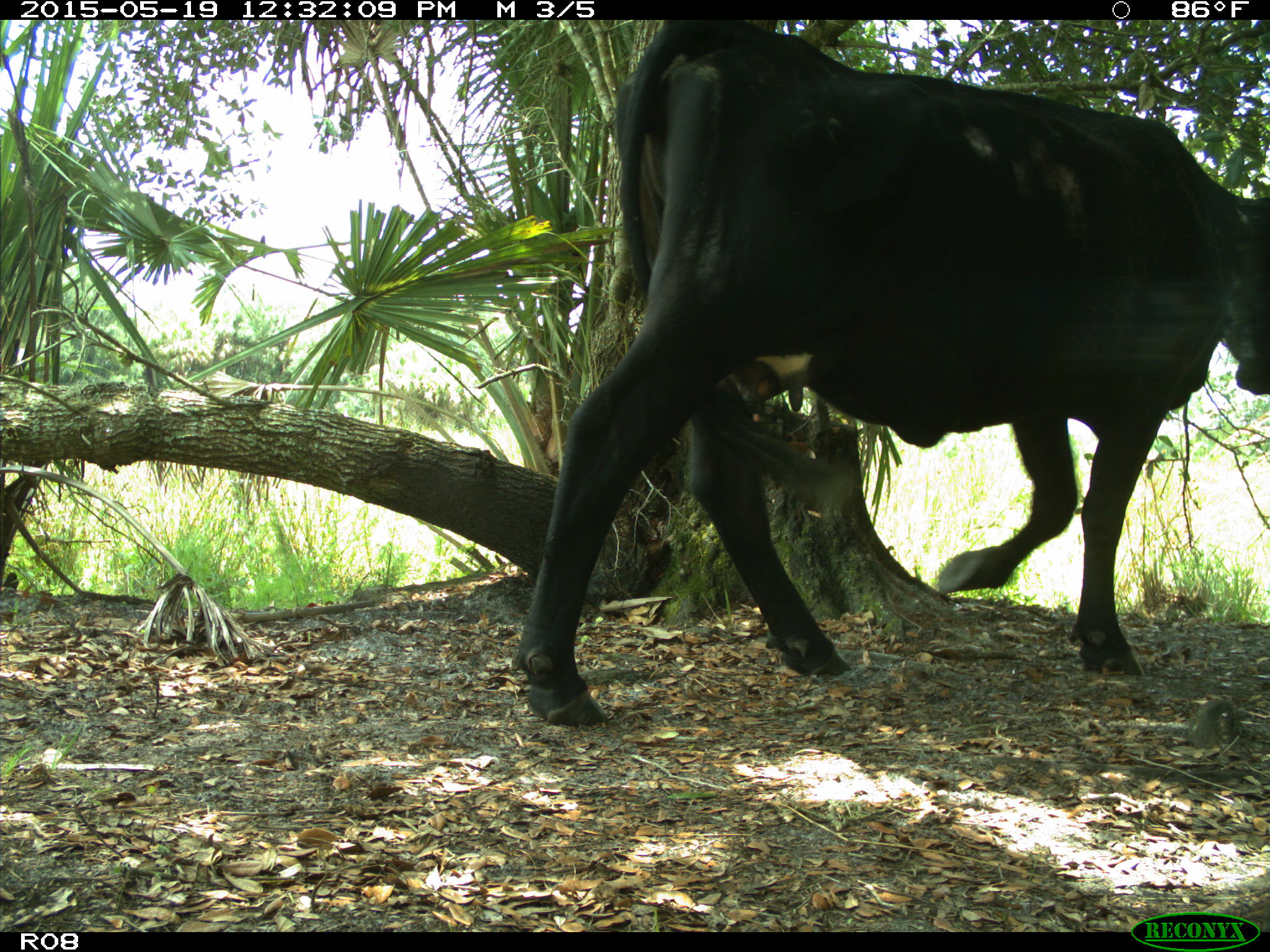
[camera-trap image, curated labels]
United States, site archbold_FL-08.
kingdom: Animalia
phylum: Chordata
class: Mammalia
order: Artiodactyla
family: Bovidae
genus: Bos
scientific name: Bos taurus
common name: domestic cow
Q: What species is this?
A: Bos taurus (domestic cow).